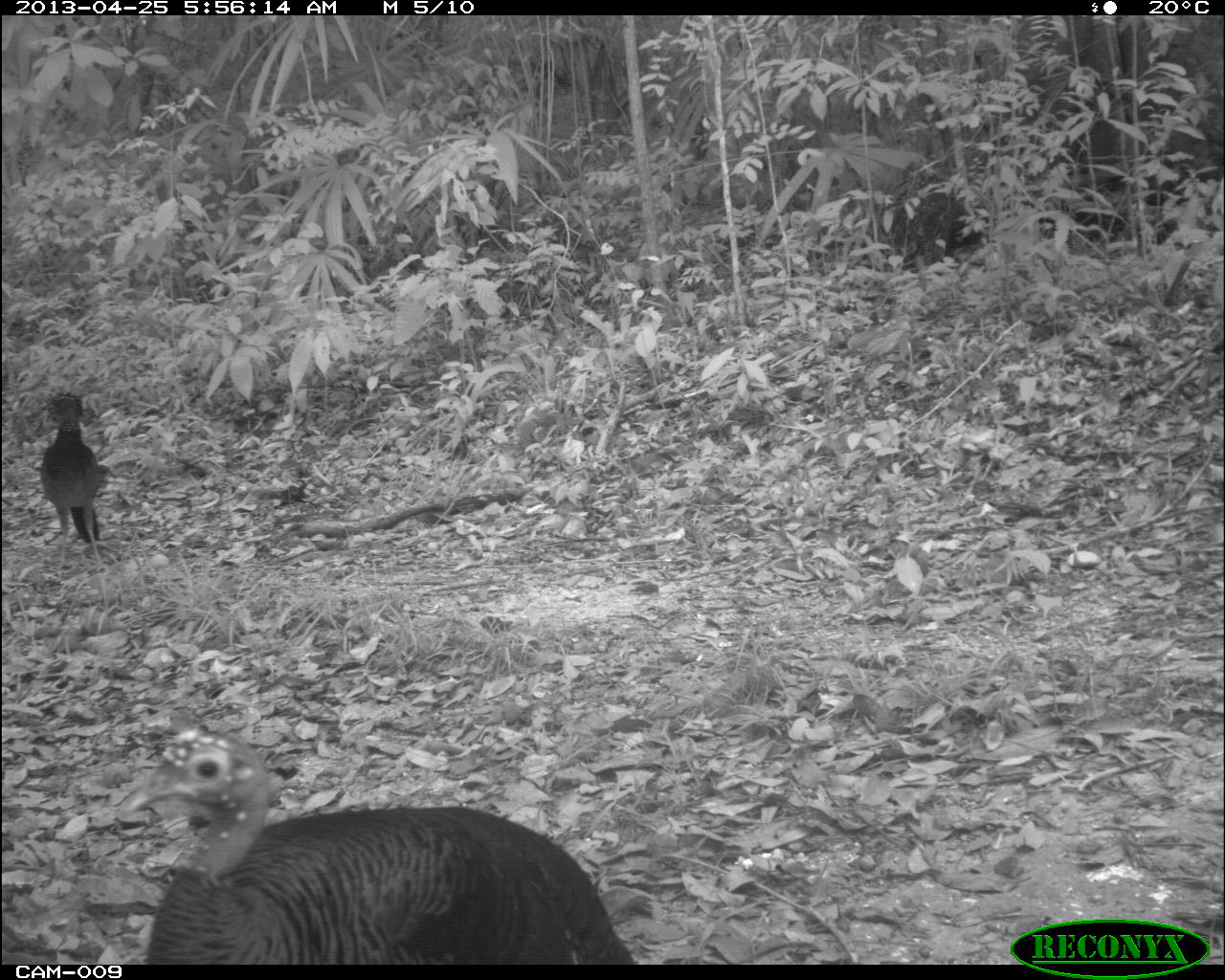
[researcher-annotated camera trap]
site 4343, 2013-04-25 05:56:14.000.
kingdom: Animalia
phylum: Chordata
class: Aves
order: Galliformes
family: Phasianidae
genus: Meleagris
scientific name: Meleagris ocellata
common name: ocellated turkey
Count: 1.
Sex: female.